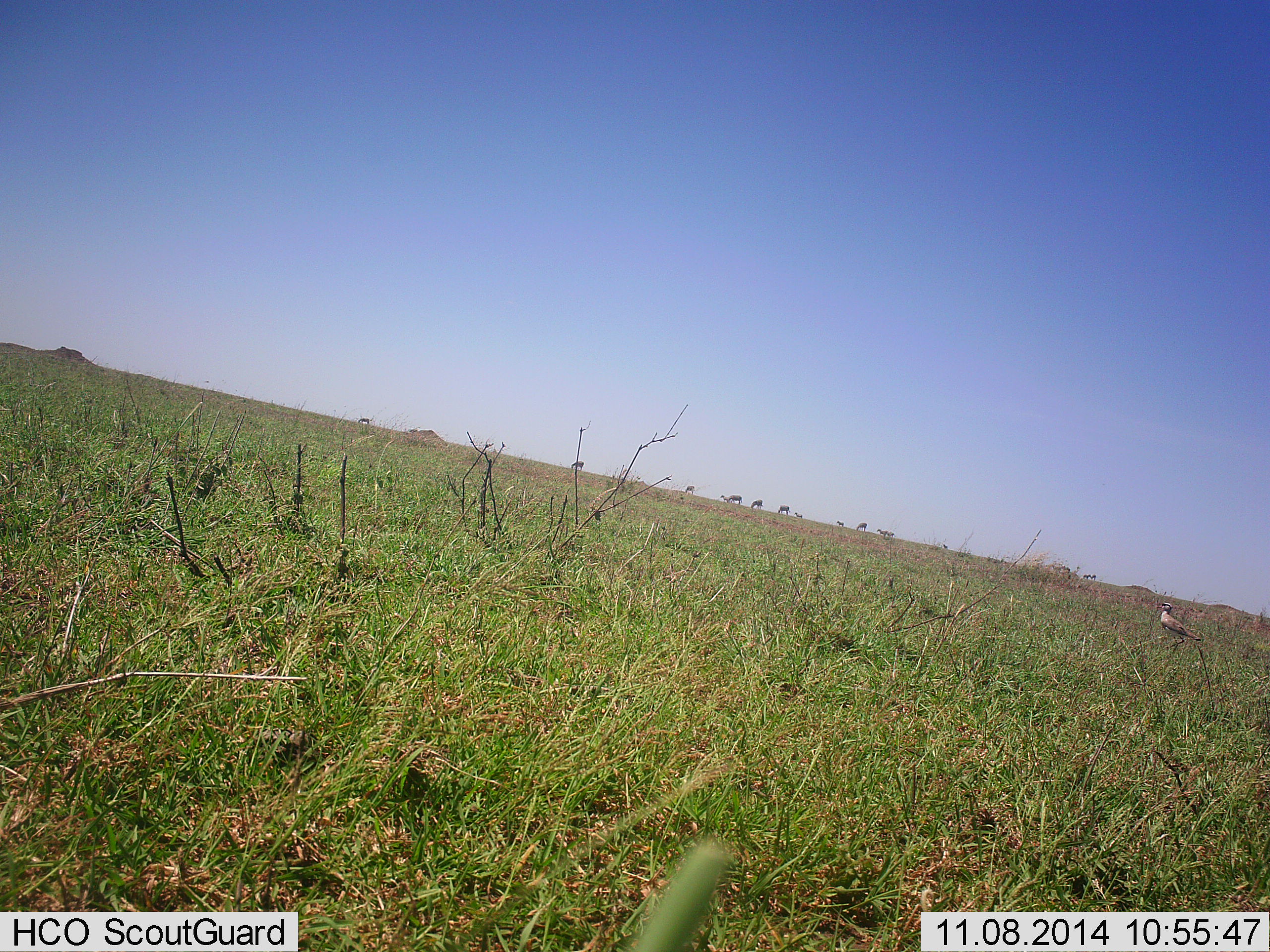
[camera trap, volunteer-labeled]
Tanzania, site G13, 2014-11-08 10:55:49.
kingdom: Animalia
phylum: Chordata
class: Aves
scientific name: Aves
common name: bird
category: otherbird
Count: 1.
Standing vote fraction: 77%.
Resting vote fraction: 0%.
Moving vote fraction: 23%.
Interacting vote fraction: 0%.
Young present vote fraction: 0%.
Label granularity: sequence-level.